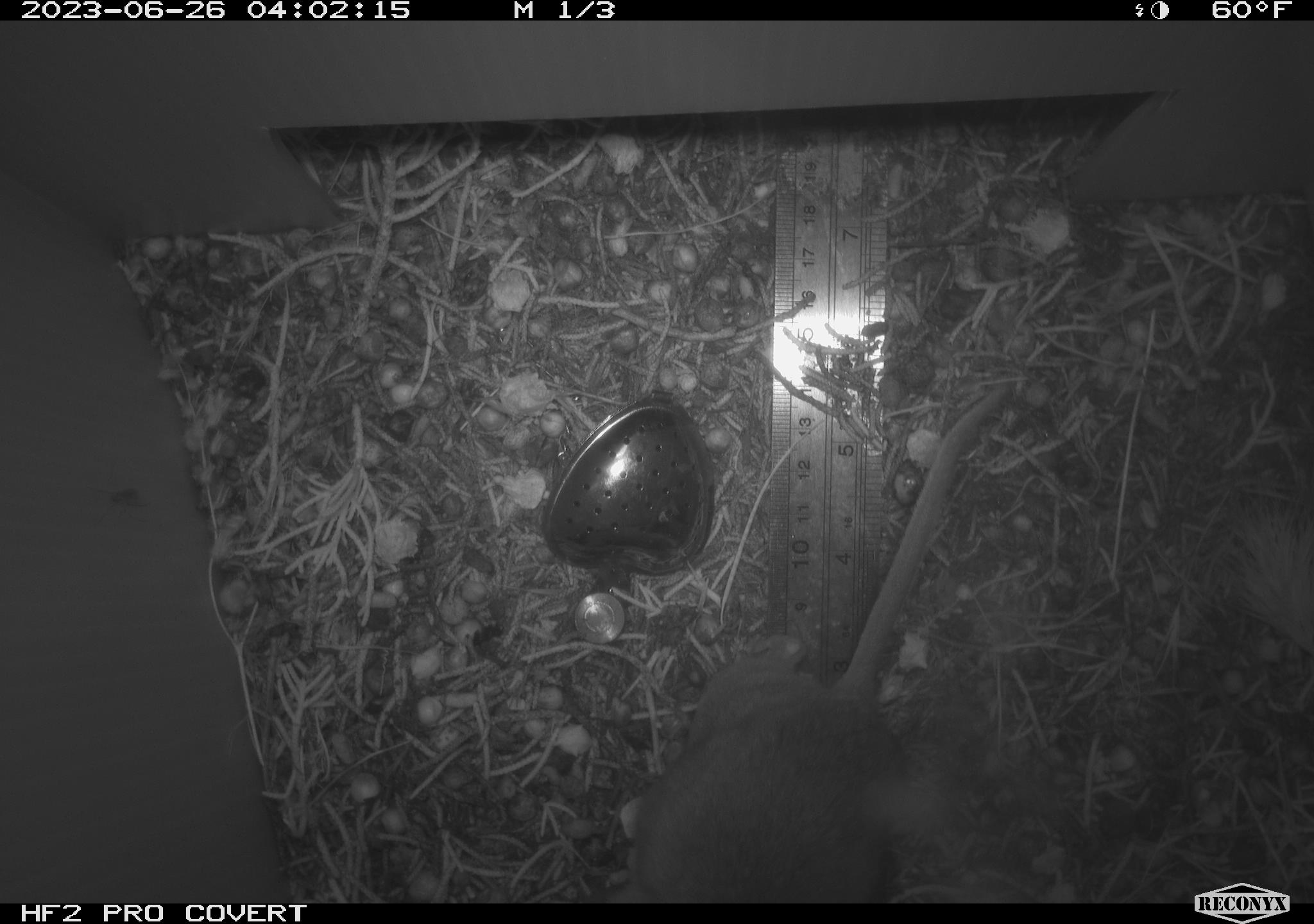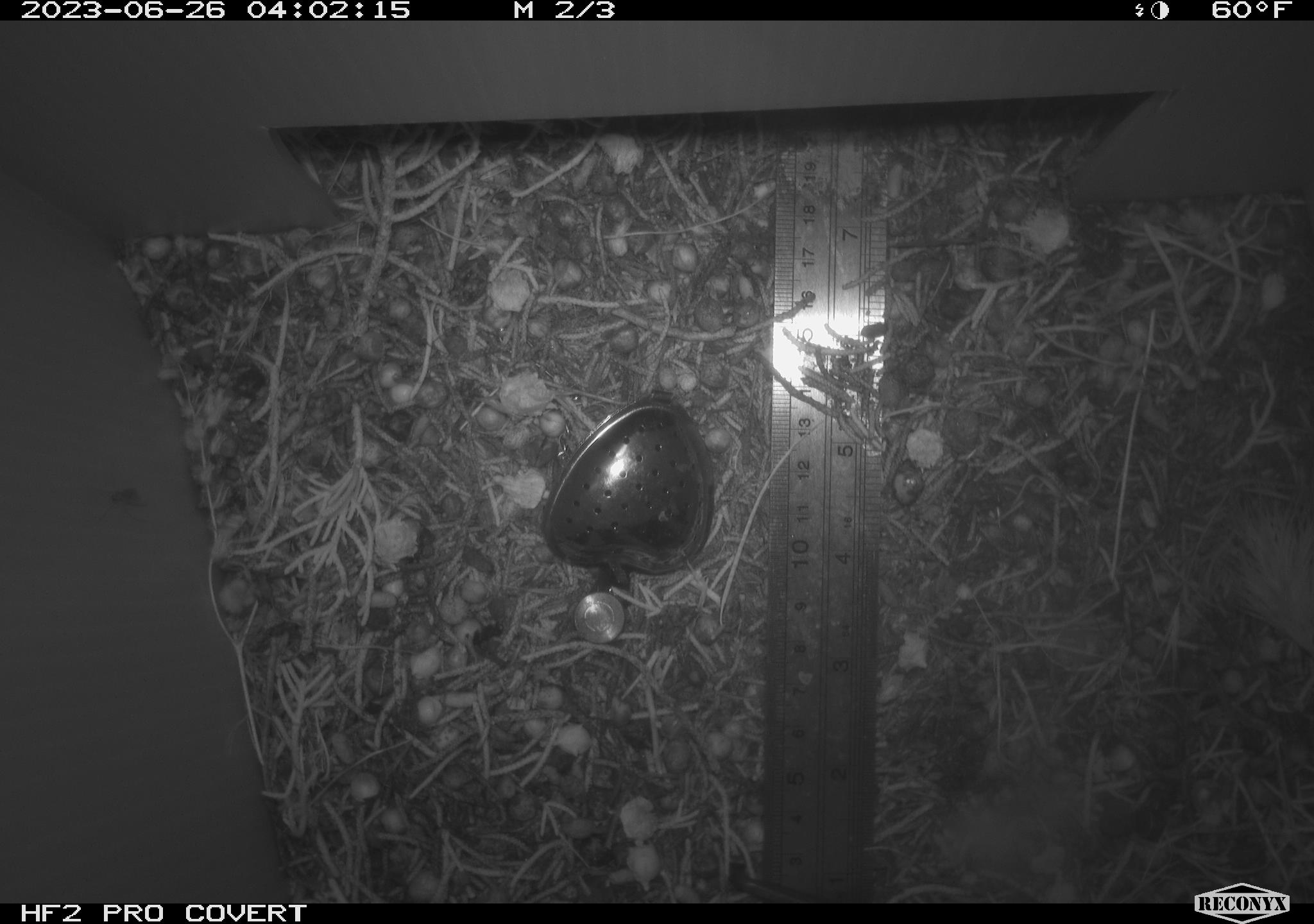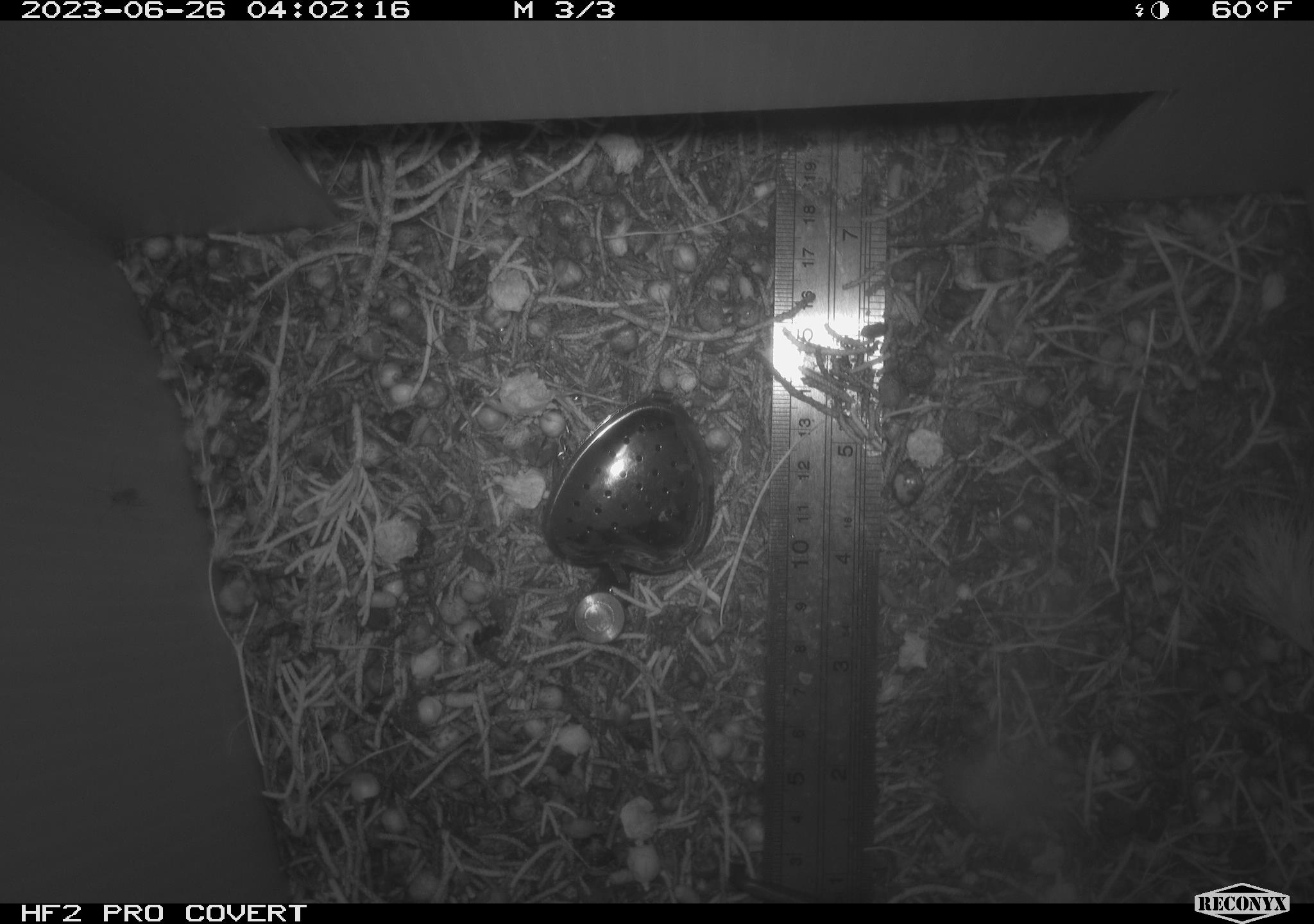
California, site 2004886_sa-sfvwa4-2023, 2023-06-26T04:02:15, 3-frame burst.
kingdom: Animalia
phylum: Chordata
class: Mammalia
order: Rodentia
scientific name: Rodentia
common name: rodent